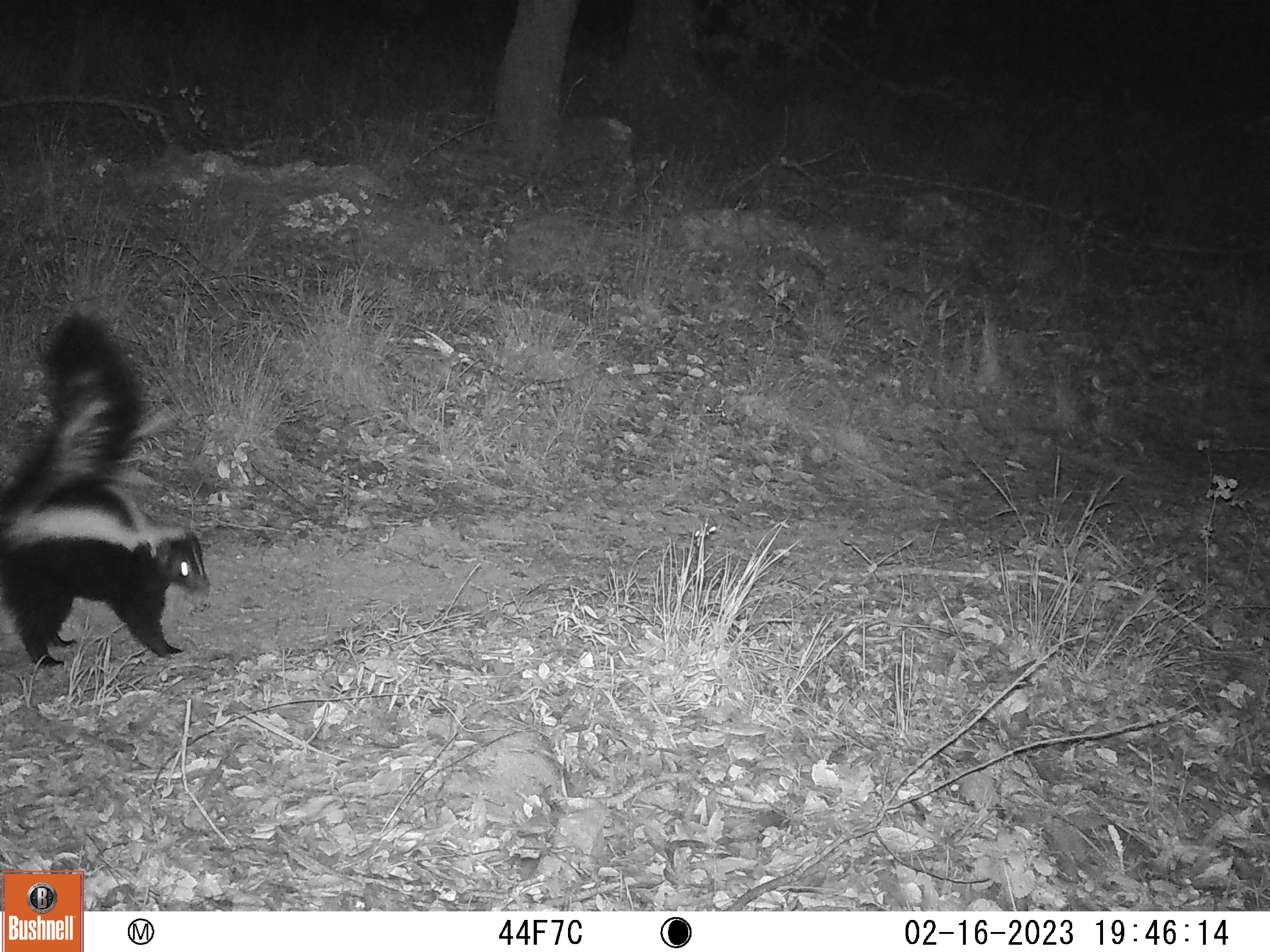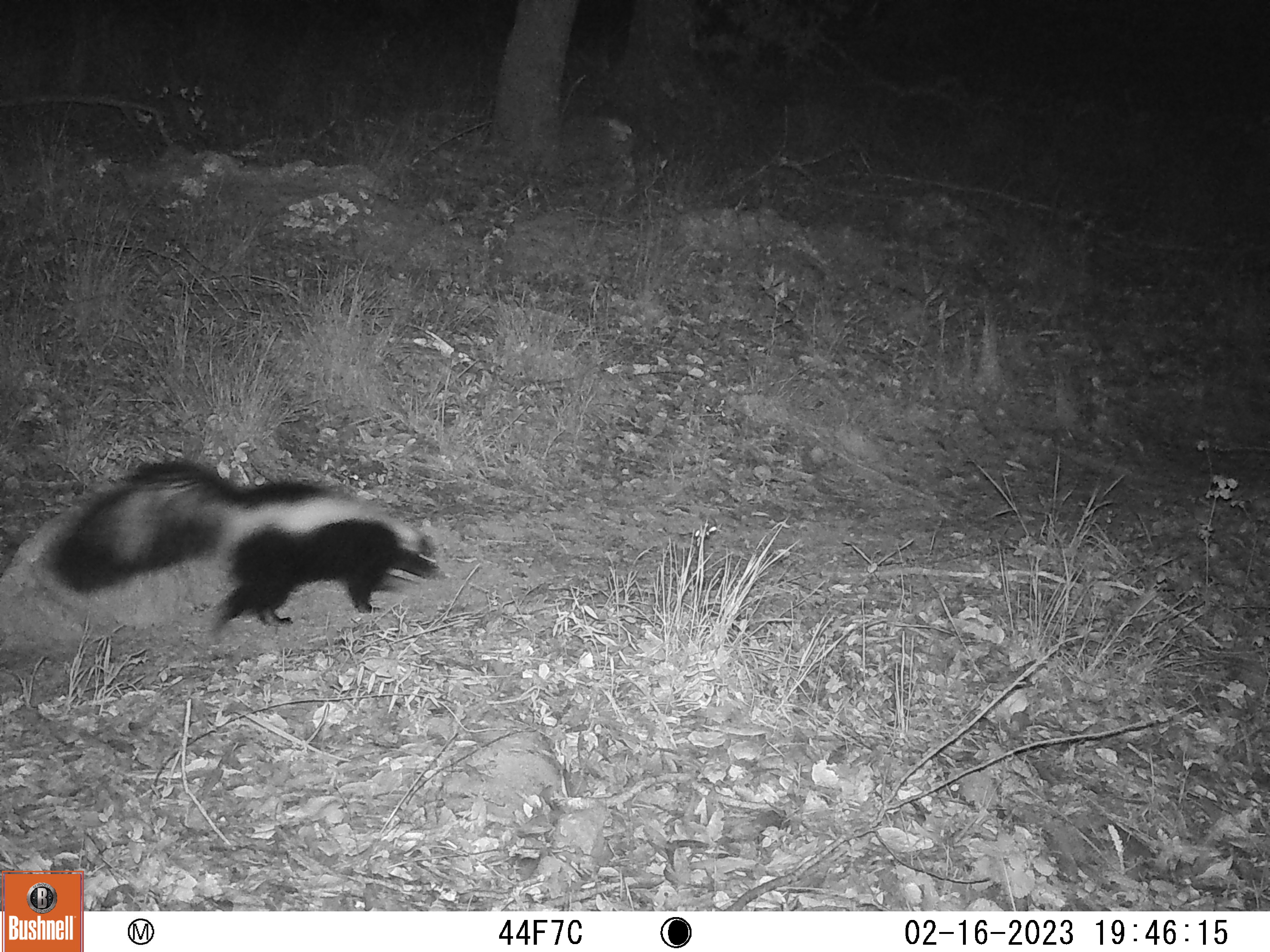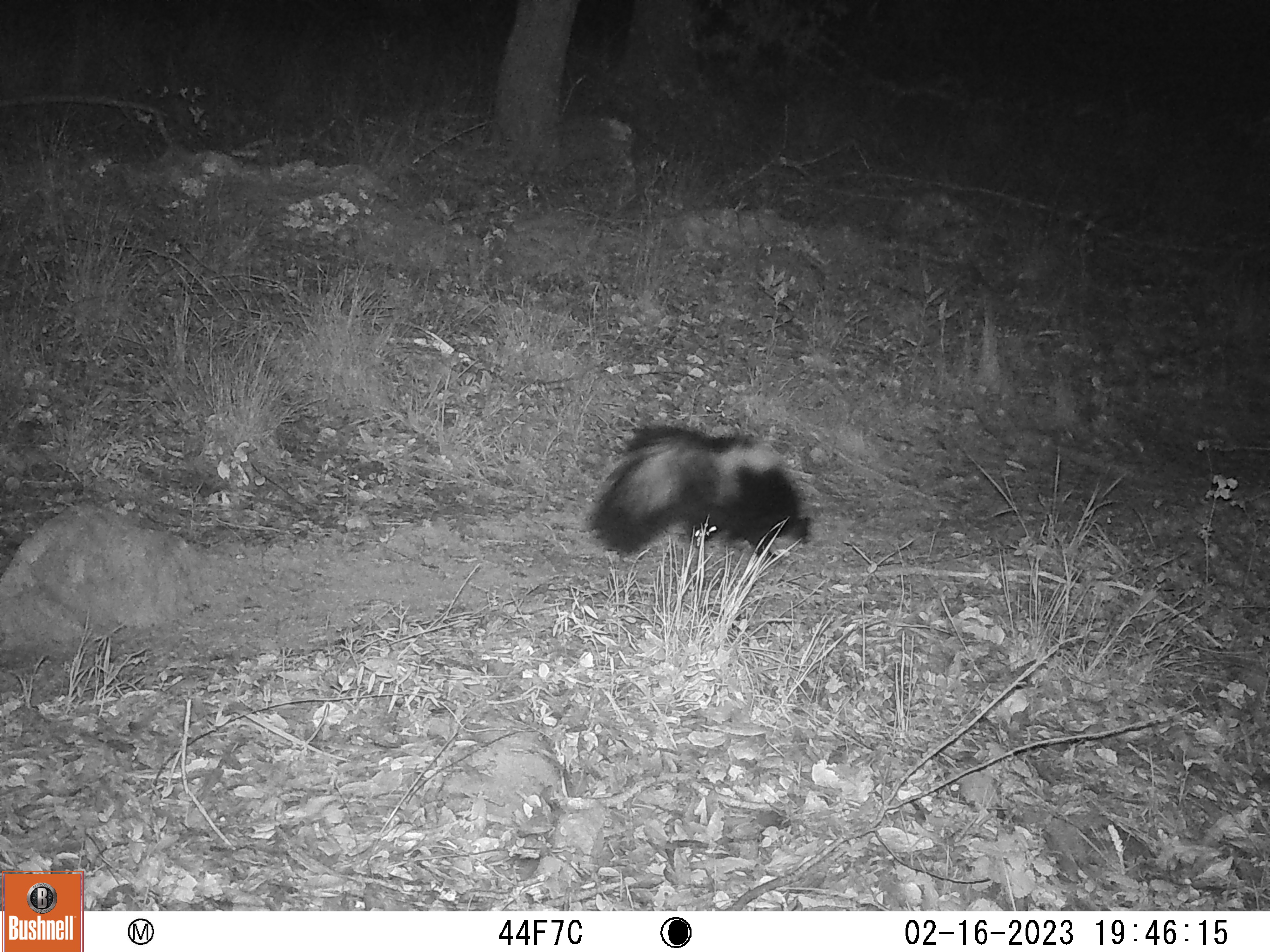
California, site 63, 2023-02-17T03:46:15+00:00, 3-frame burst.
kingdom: Animalia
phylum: Chordata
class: Mammalia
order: Carnivora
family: Mephitidae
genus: Mephitis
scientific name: Mephitis mephitis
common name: striped skunk